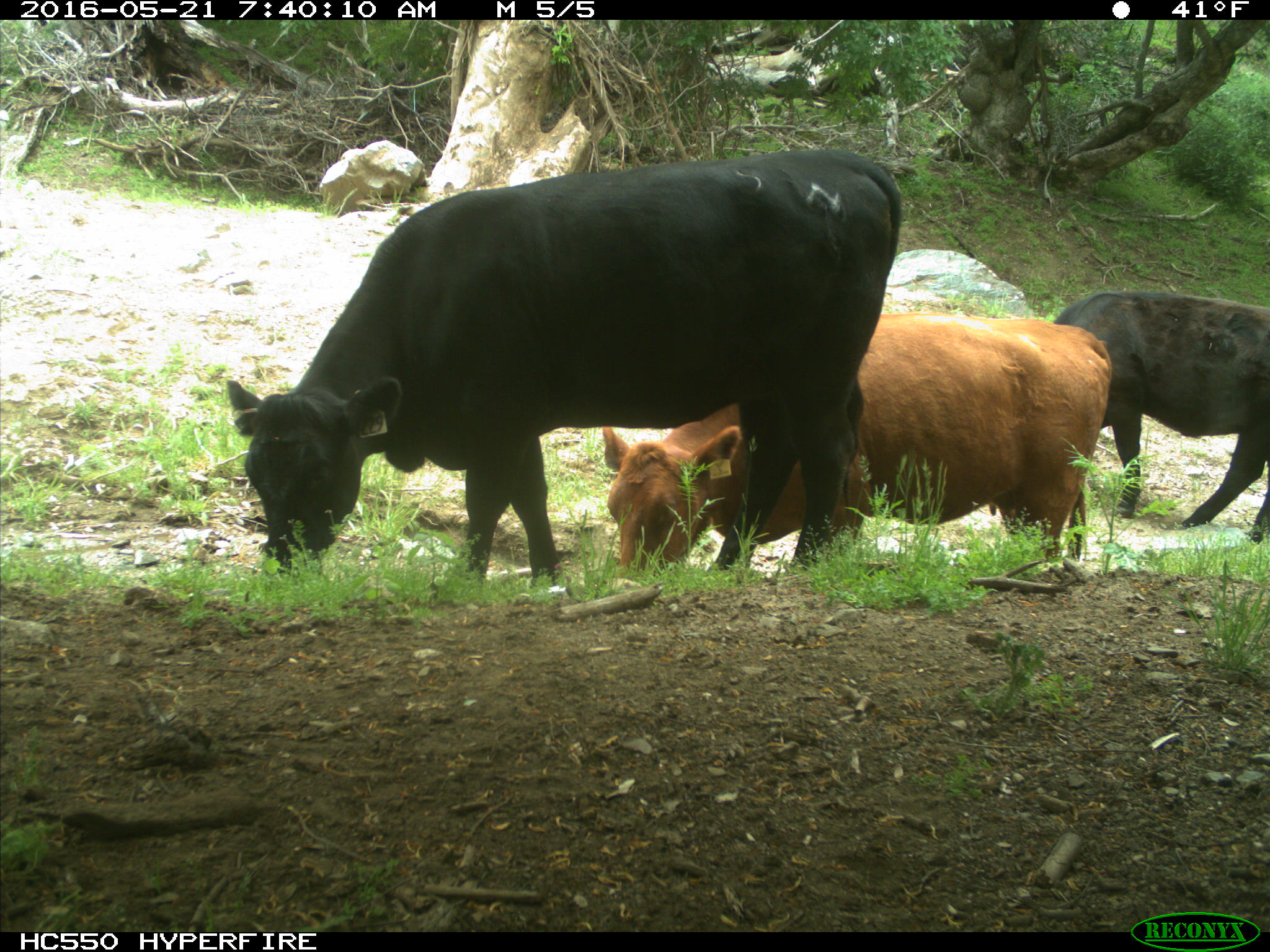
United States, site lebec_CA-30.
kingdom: Animalia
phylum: Chordata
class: Mammalia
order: Artiodactyla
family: Bovidae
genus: Bos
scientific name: Bos taurus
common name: domestic cow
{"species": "Bos taurus (domestic cow)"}